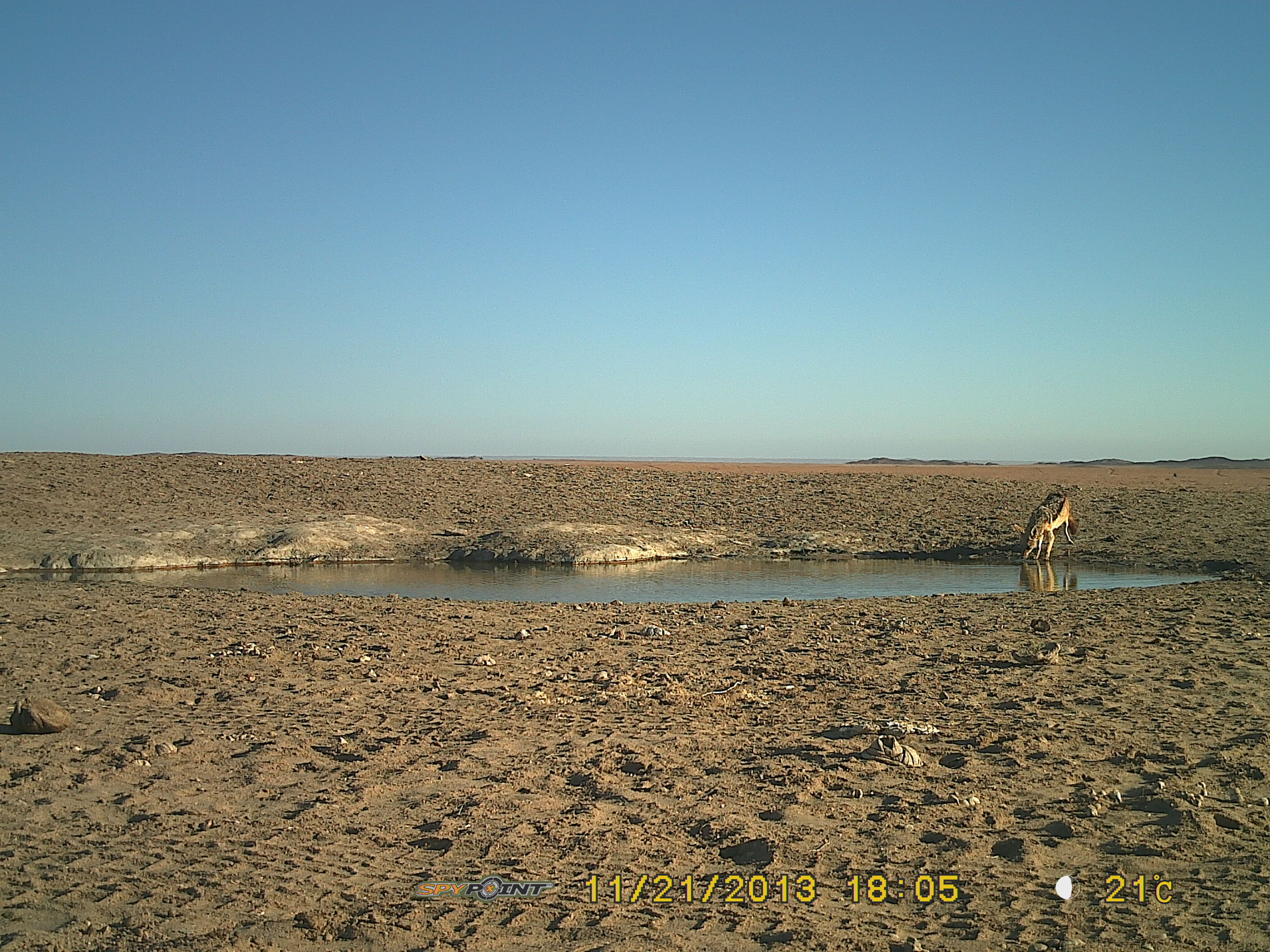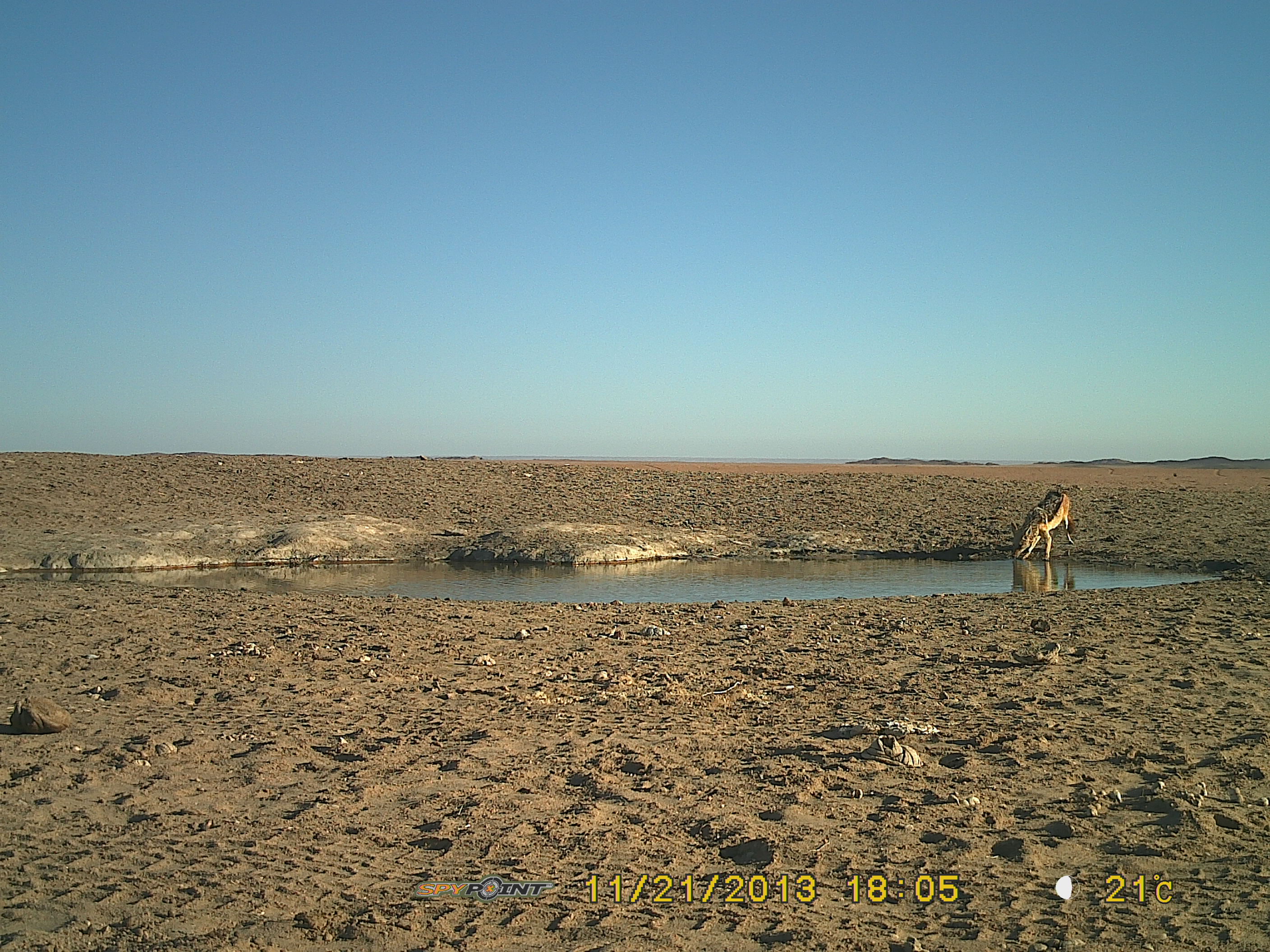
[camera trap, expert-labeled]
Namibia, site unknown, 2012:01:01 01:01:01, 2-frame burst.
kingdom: Animalia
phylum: Chordata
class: Mammalia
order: Carnivora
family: Canidae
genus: Lupulella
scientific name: Lupulella mesomelas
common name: black-backed jackal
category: canis mesomelas